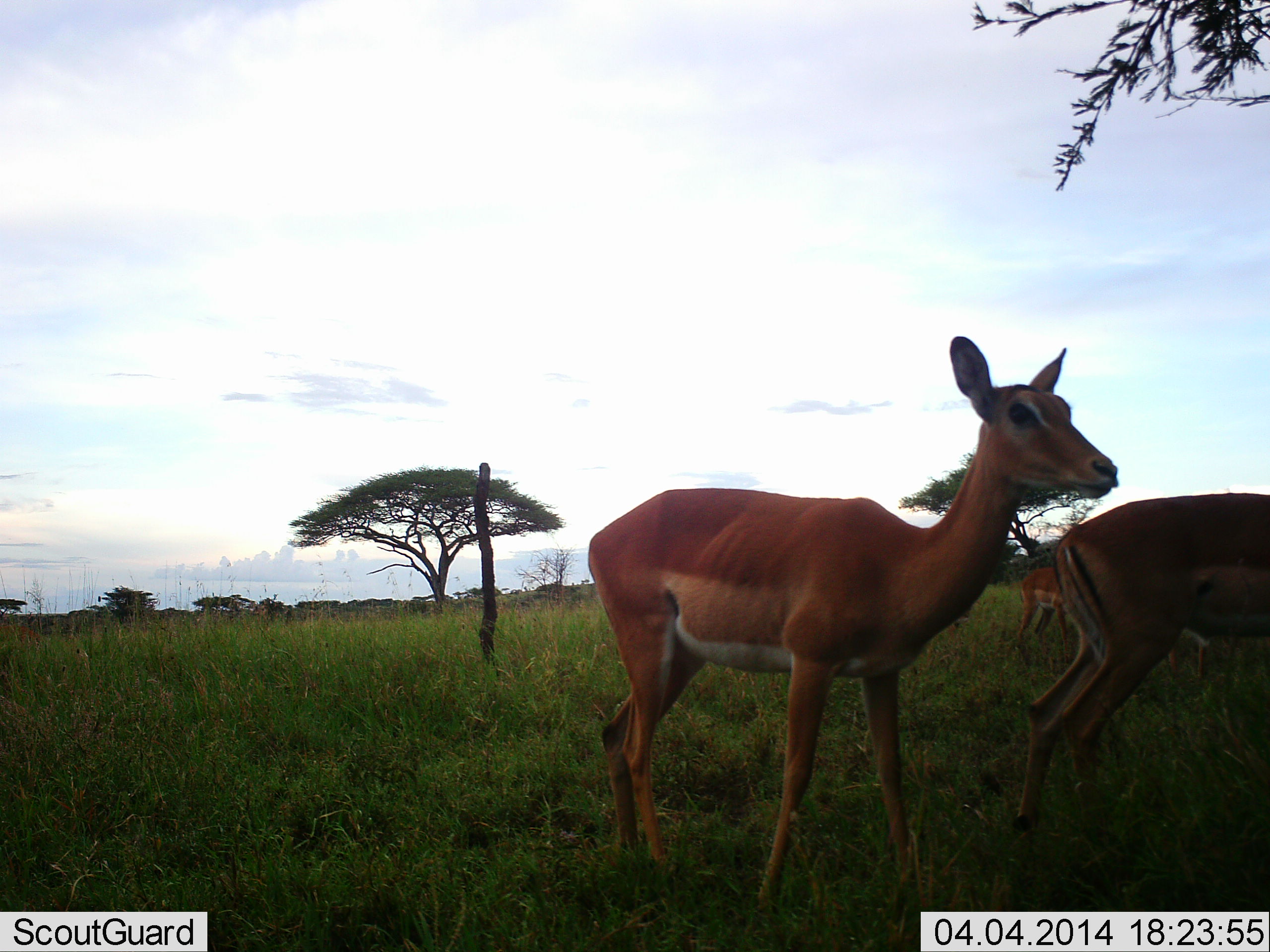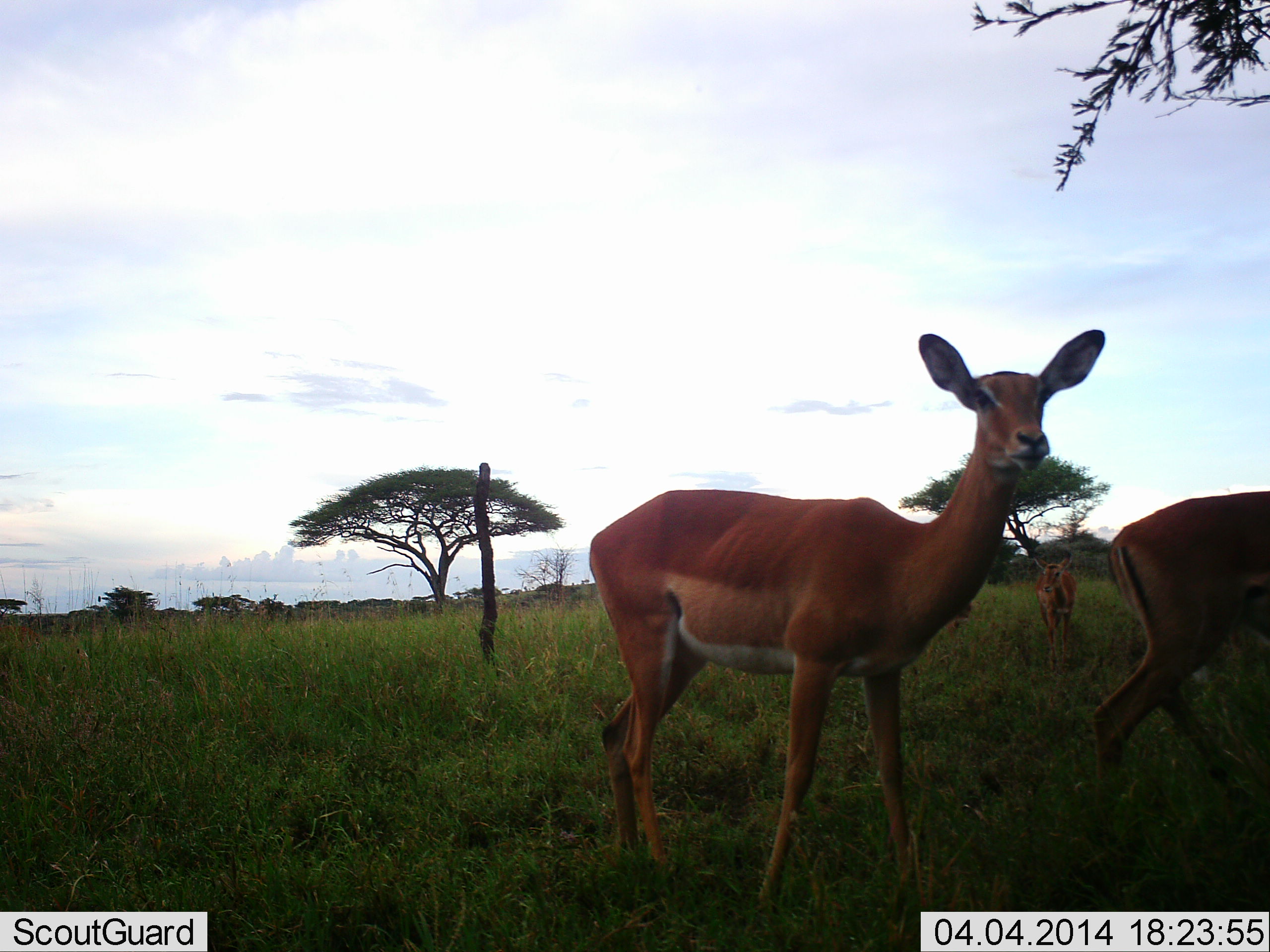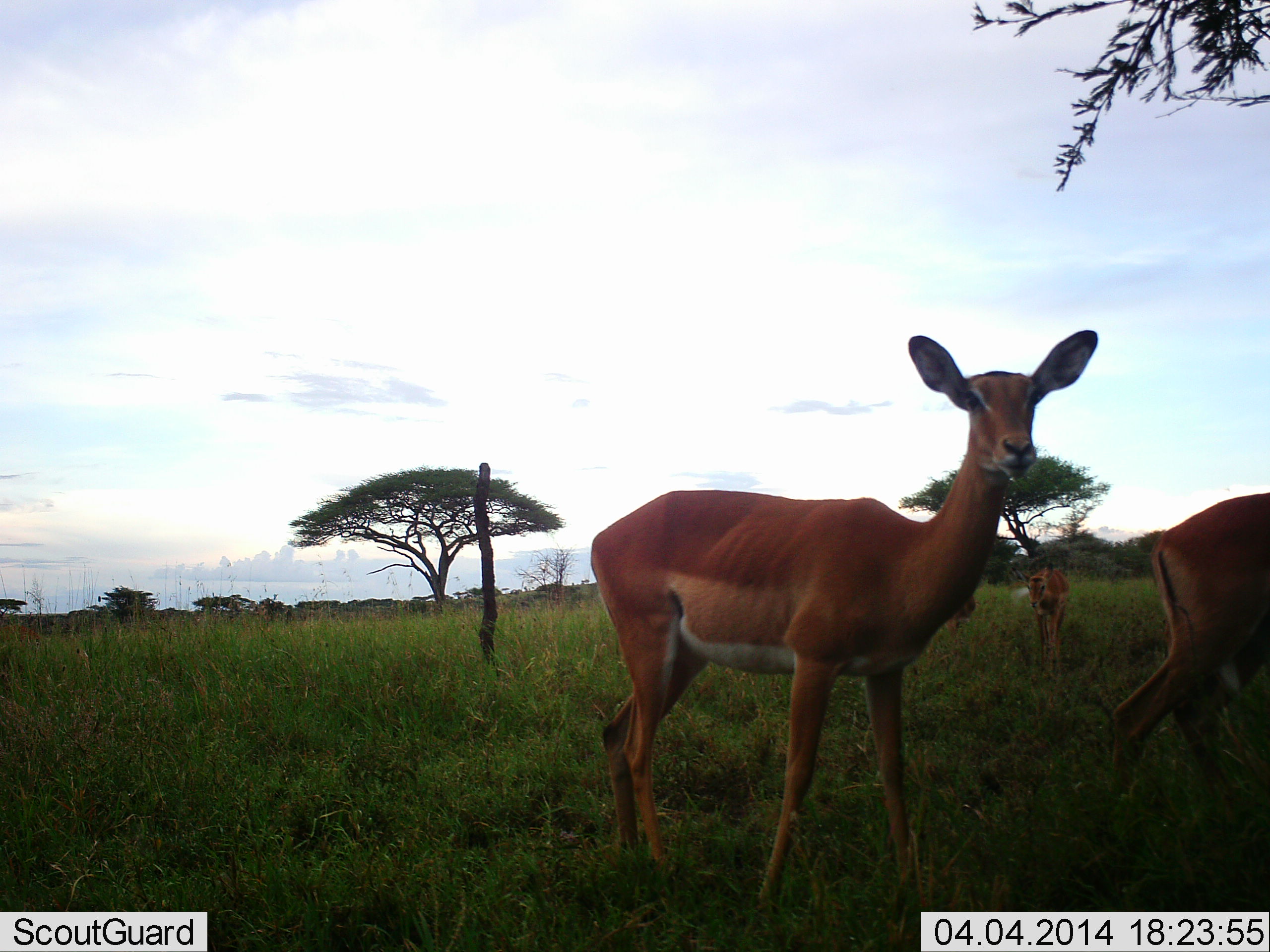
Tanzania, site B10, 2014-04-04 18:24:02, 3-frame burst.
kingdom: Animalia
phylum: Chordata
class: Mammalia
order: Artiodactyla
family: Bovidae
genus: Aepyceros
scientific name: Aepyceros melampus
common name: impala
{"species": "impala (Aepyceros melampus)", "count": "3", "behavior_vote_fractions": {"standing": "90%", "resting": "0%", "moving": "80%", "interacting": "0%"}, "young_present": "0%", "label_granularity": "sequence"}